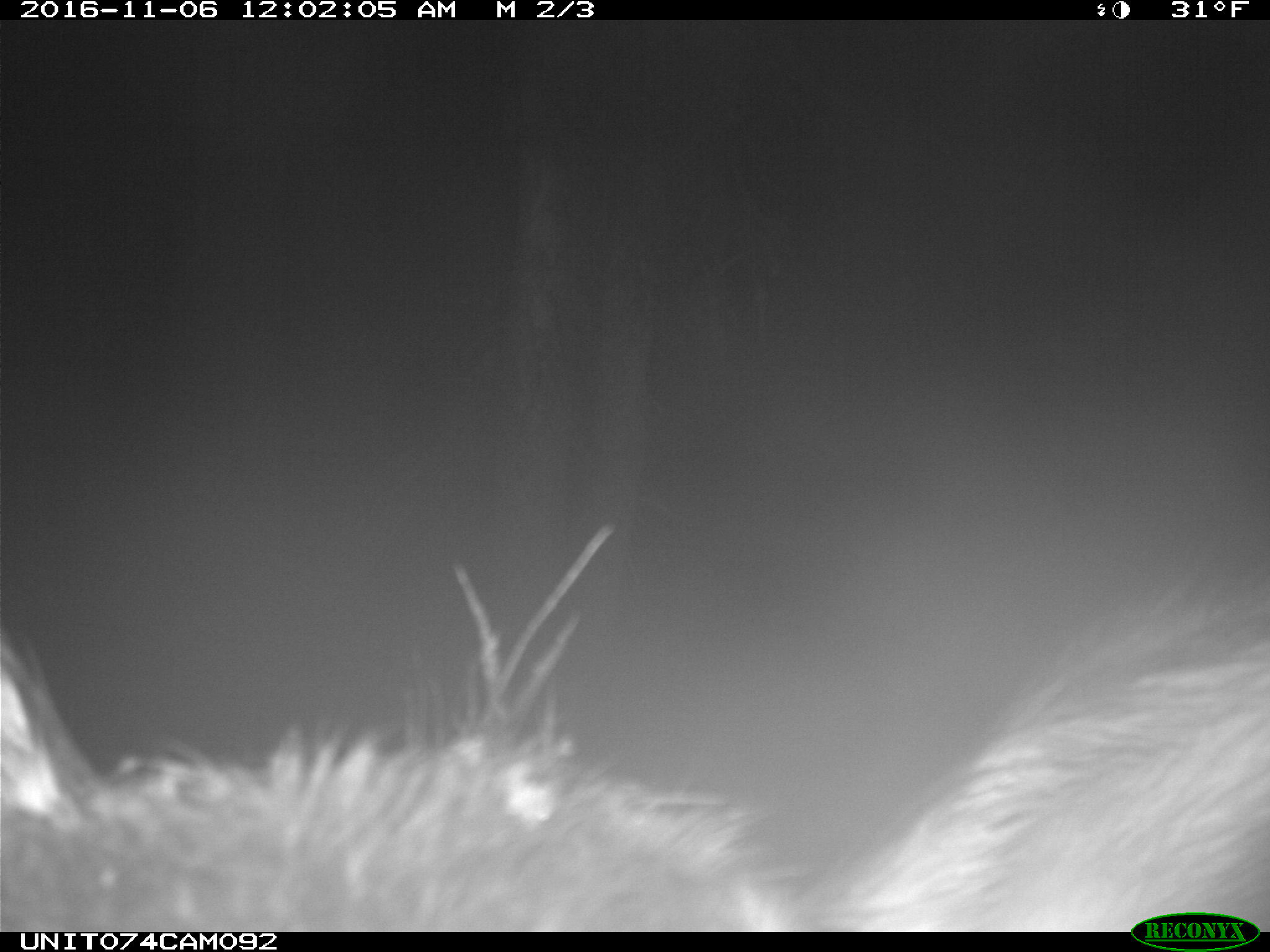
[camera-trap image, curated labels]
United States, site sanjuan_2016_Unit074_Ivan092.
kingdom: Animalia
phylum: Chordata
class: Mammalia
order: Artiodactyla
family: Cervidae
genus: Cervus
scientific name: Cervus elaphus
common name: red deer